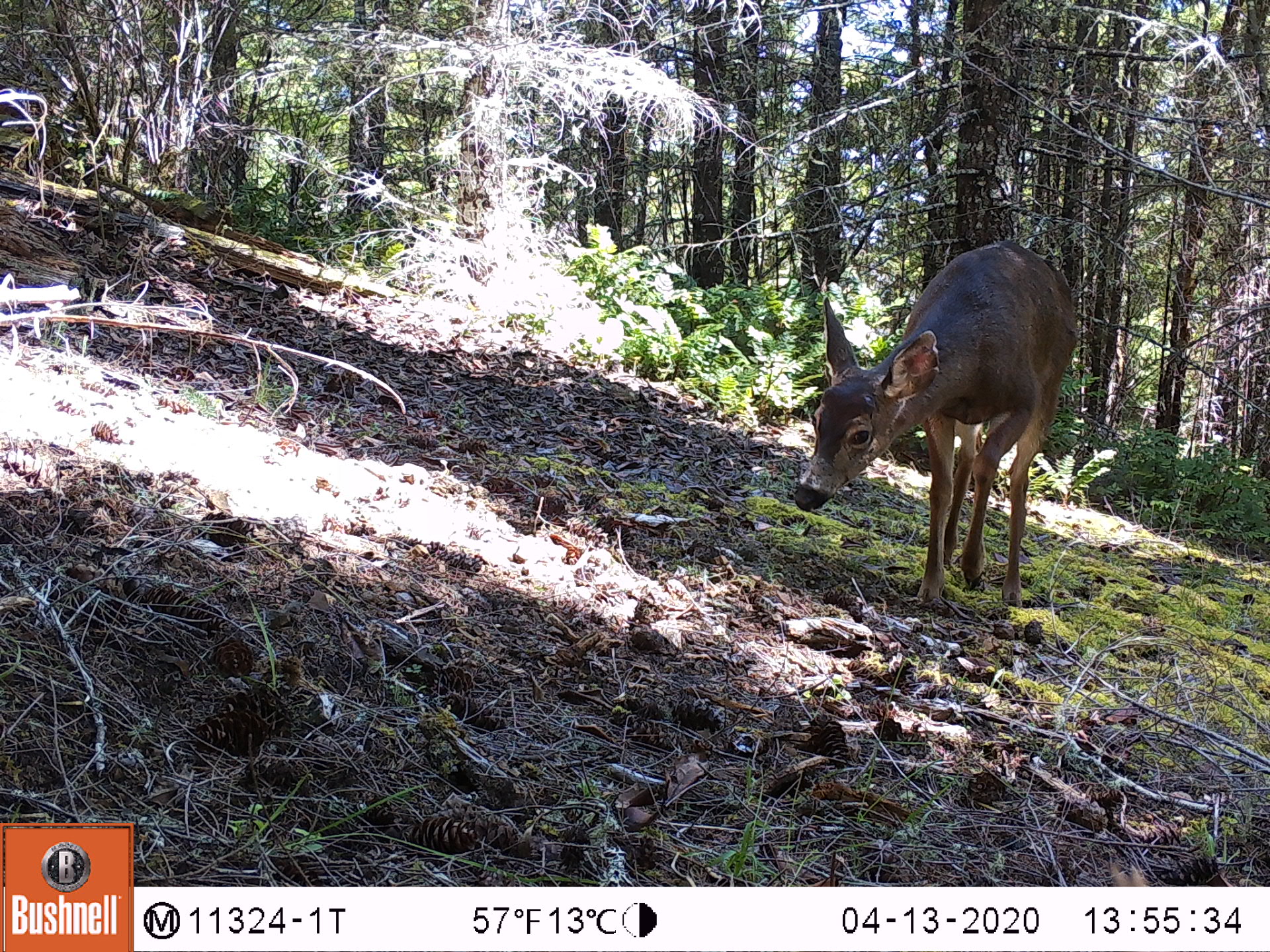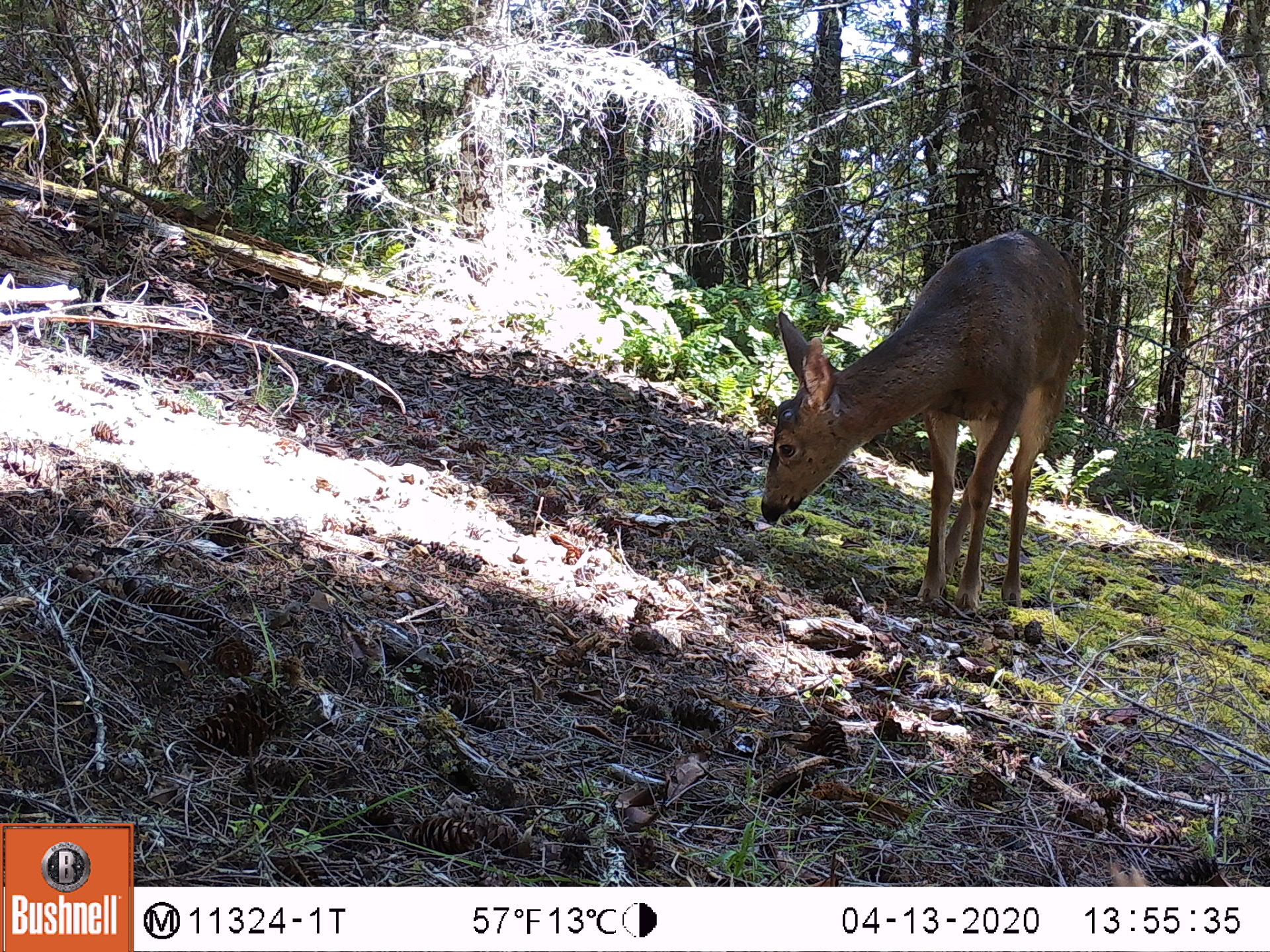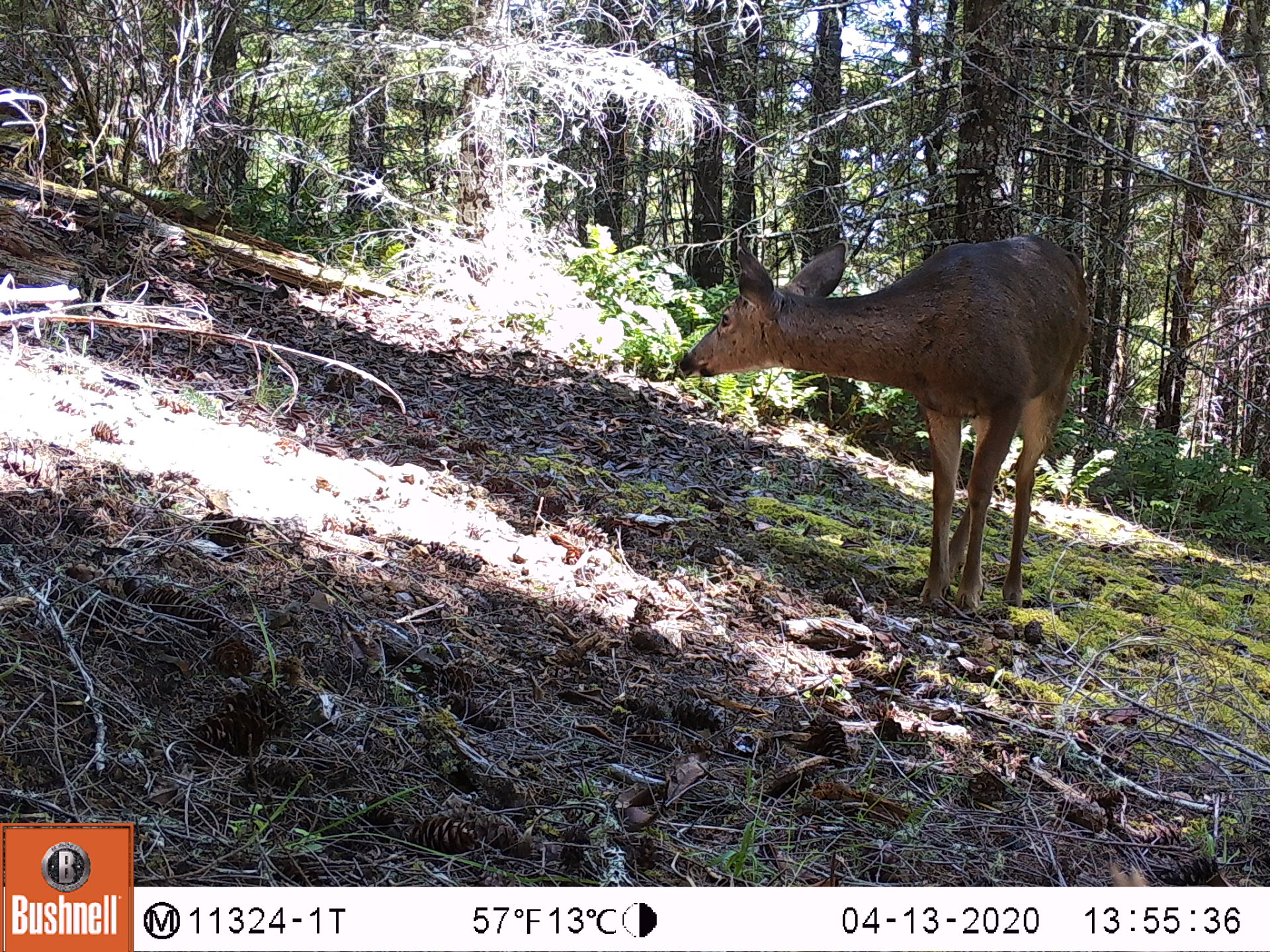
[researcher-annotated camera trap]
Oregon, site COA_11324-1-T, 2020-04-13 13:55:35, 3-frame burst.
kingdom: Animalia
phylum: Chordata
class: Mammalia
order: Artiodactyla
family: Cervidae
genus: Odocoileus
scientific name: Odocoileus hemionus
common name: black-tailed deer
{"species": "black-tailed deer (Odocoileus hemionus)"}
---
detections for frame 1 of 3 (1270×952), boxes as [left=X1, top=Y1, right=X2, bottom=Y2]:
black-tailed deer: [left=783, top=230, right=1090, bottom=618]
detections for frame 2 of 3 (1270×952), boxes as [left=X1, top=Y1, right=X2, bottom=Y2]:
black-tailed deer: [left=750, top=214, right=1087, bottom=618]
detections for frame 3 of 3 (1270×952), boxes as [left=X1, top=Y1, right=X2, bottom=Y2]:
black-tailed deer: [left=662, top=219, right=1094, bottom=624]